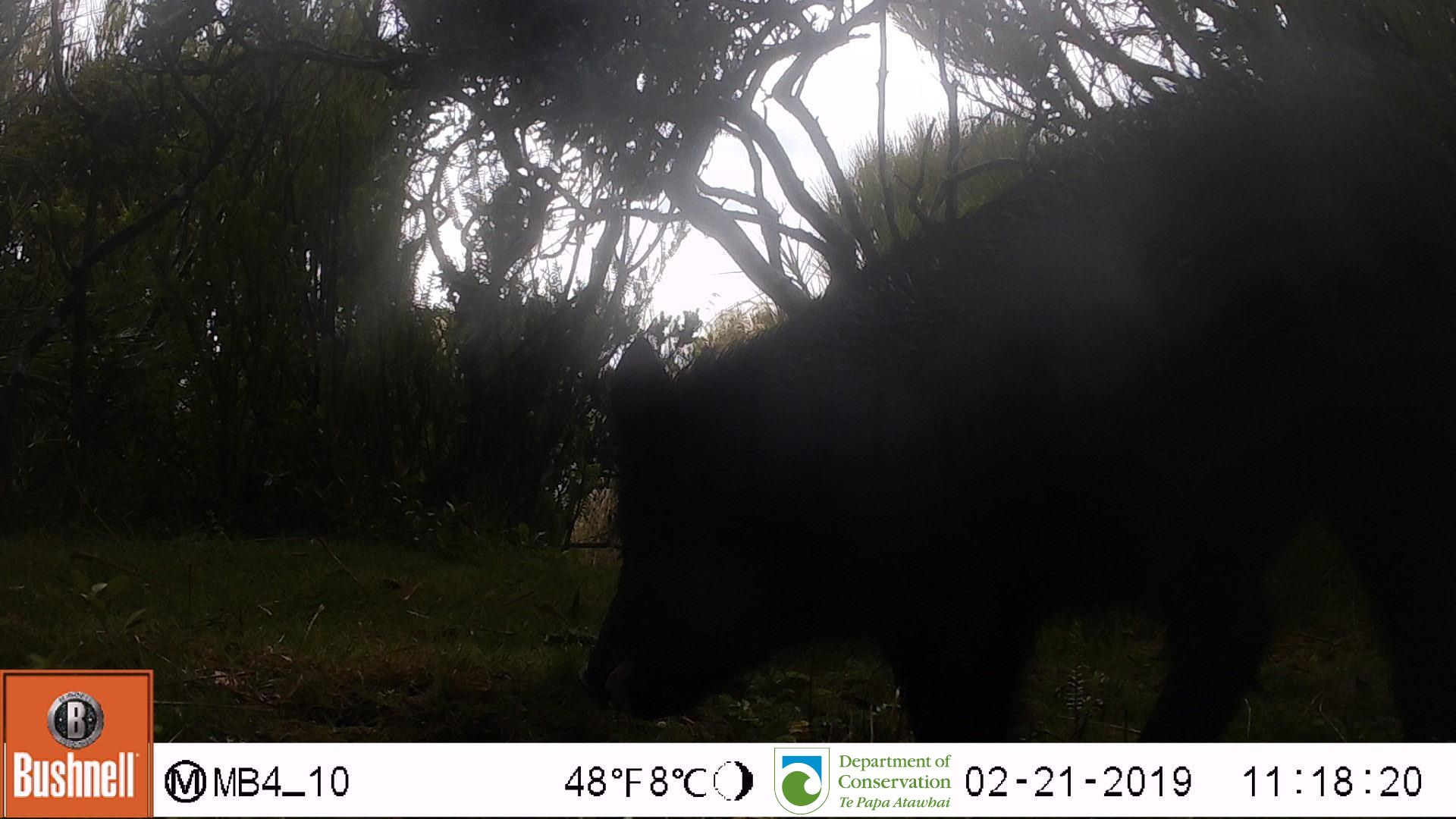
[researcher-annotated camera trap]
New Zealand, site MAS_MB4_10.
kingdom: Animalia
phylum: Chordata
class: Mammalia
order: Artiodactyla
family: Suidae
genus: Sus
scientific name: Sus scrofa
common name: pig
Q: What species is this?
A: Pig (Sus scrofa).